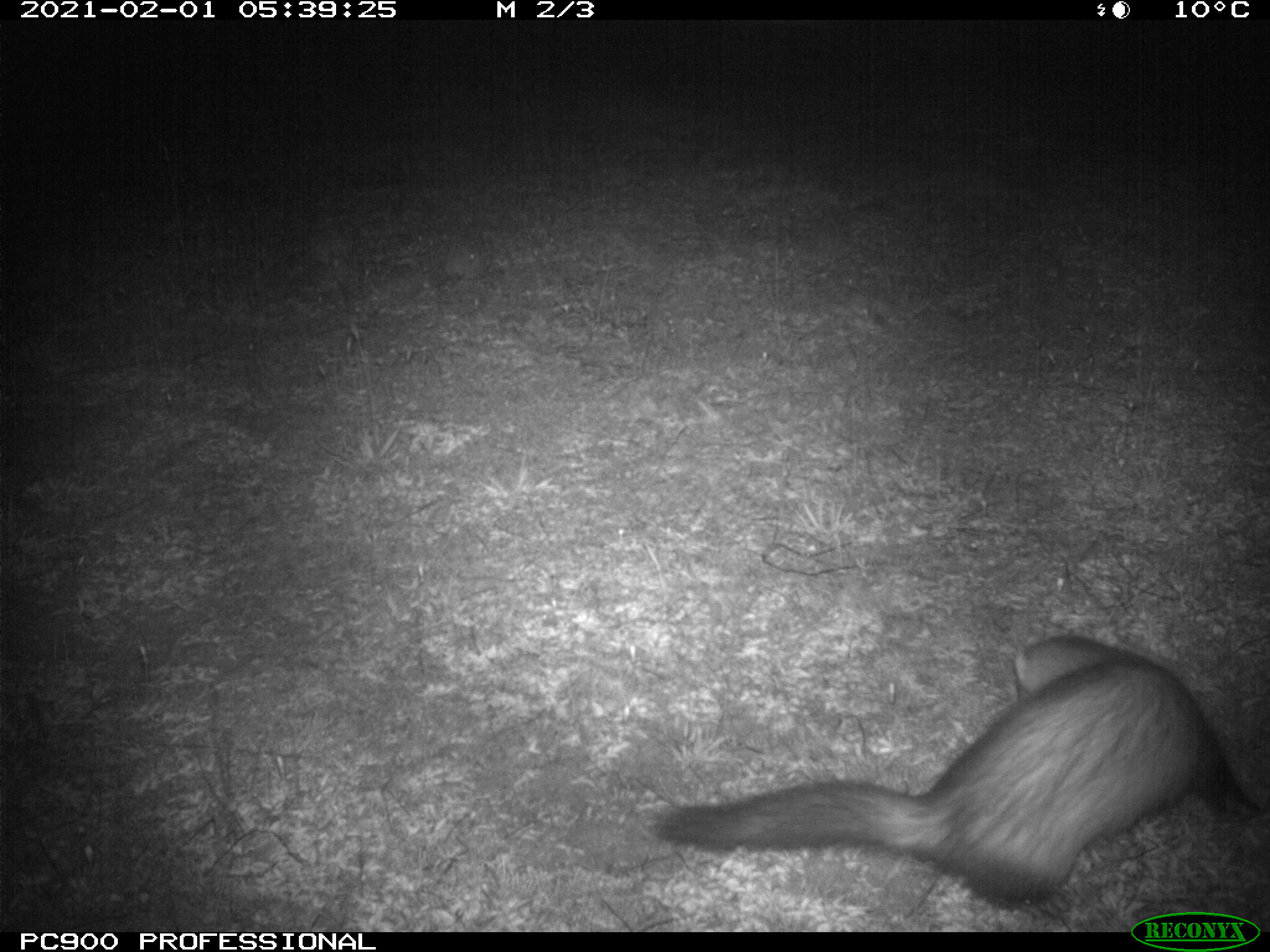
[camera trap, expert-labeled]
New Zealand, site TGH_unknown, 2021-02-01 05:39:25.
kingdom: Animalia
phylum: Chordata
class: Mammalia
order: Carnivora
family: Mustelidae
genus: Mustela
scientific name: Mustela furo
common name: ferret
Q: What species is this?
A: Ferret (Mustela furo).